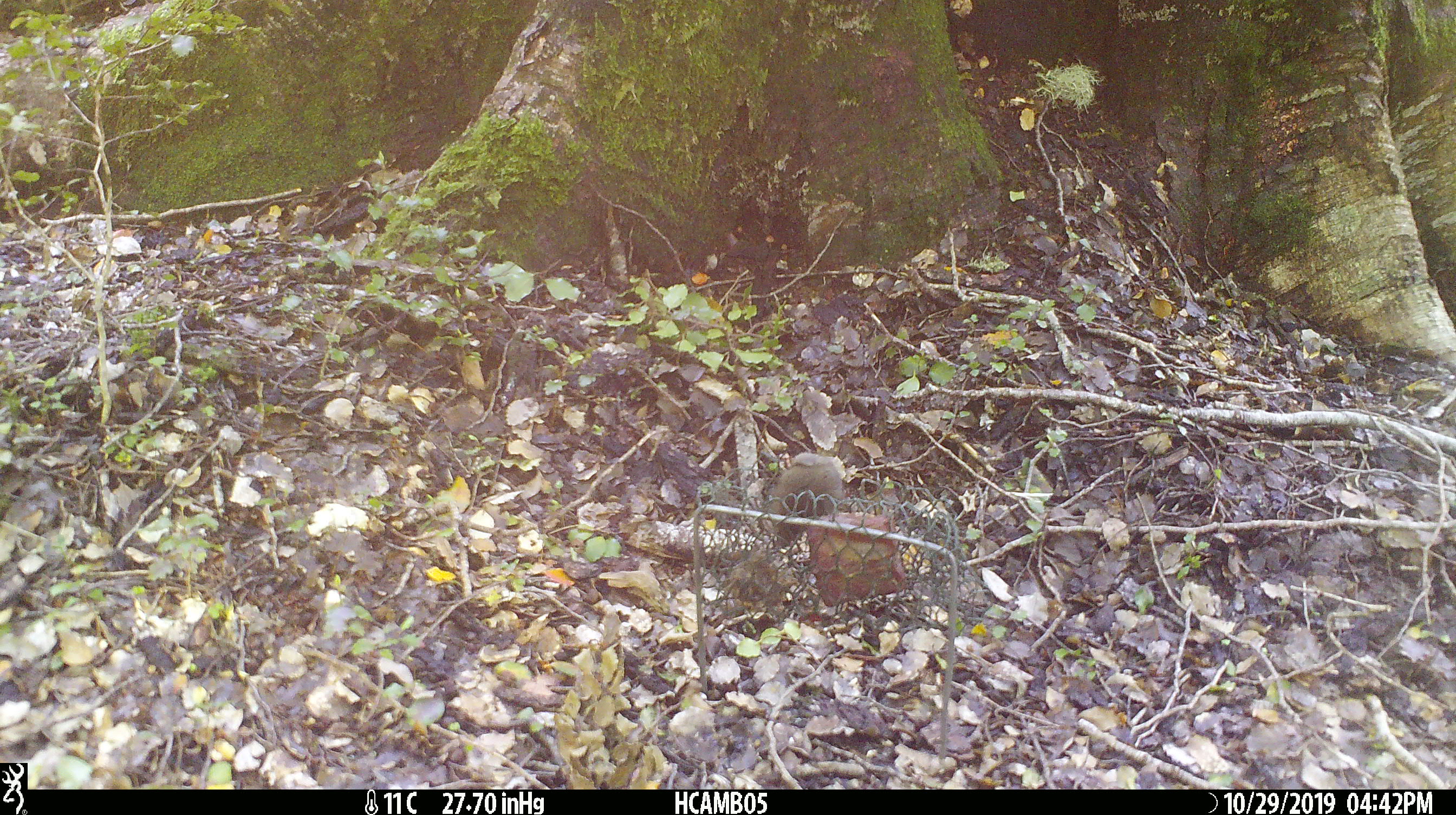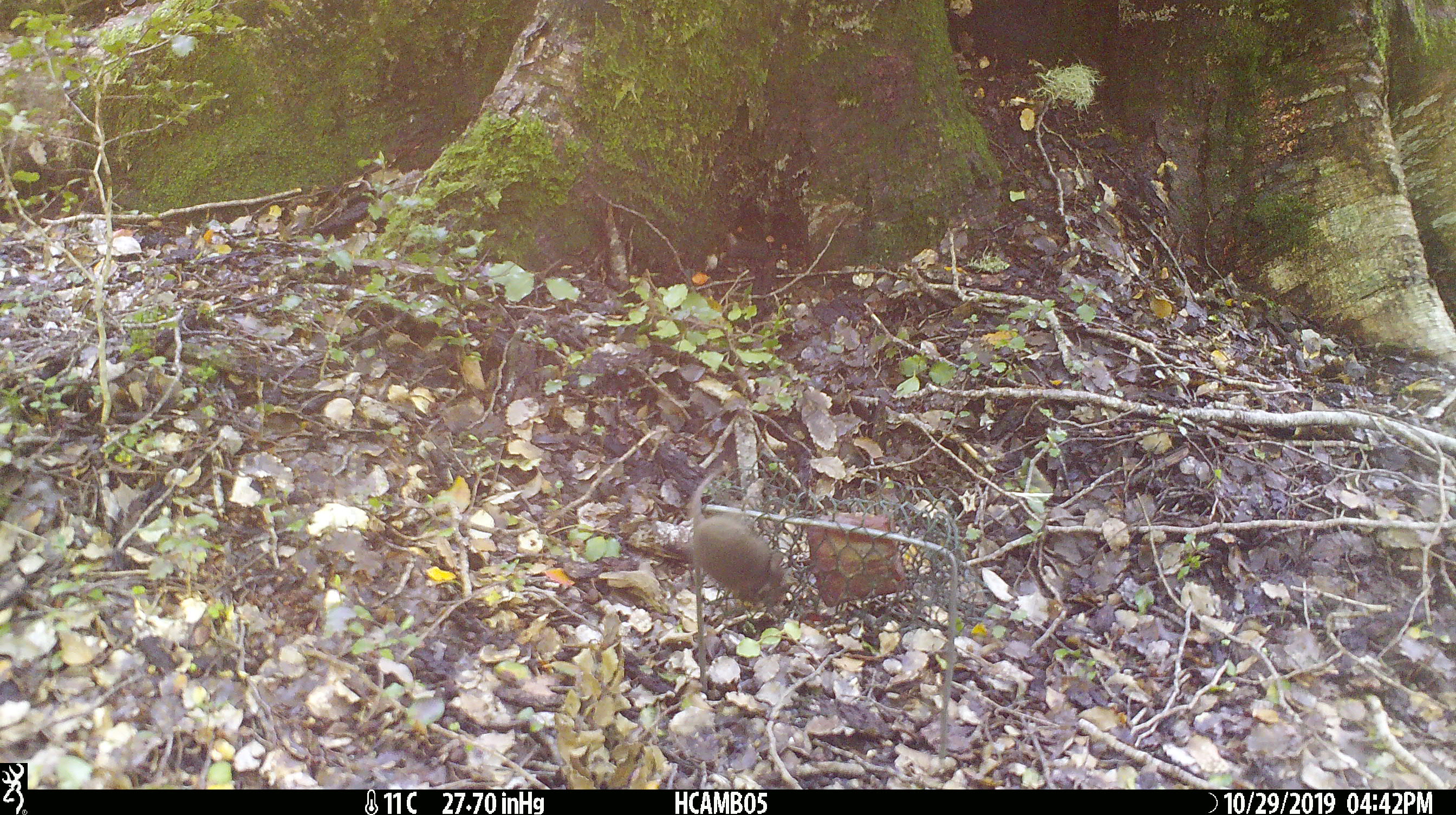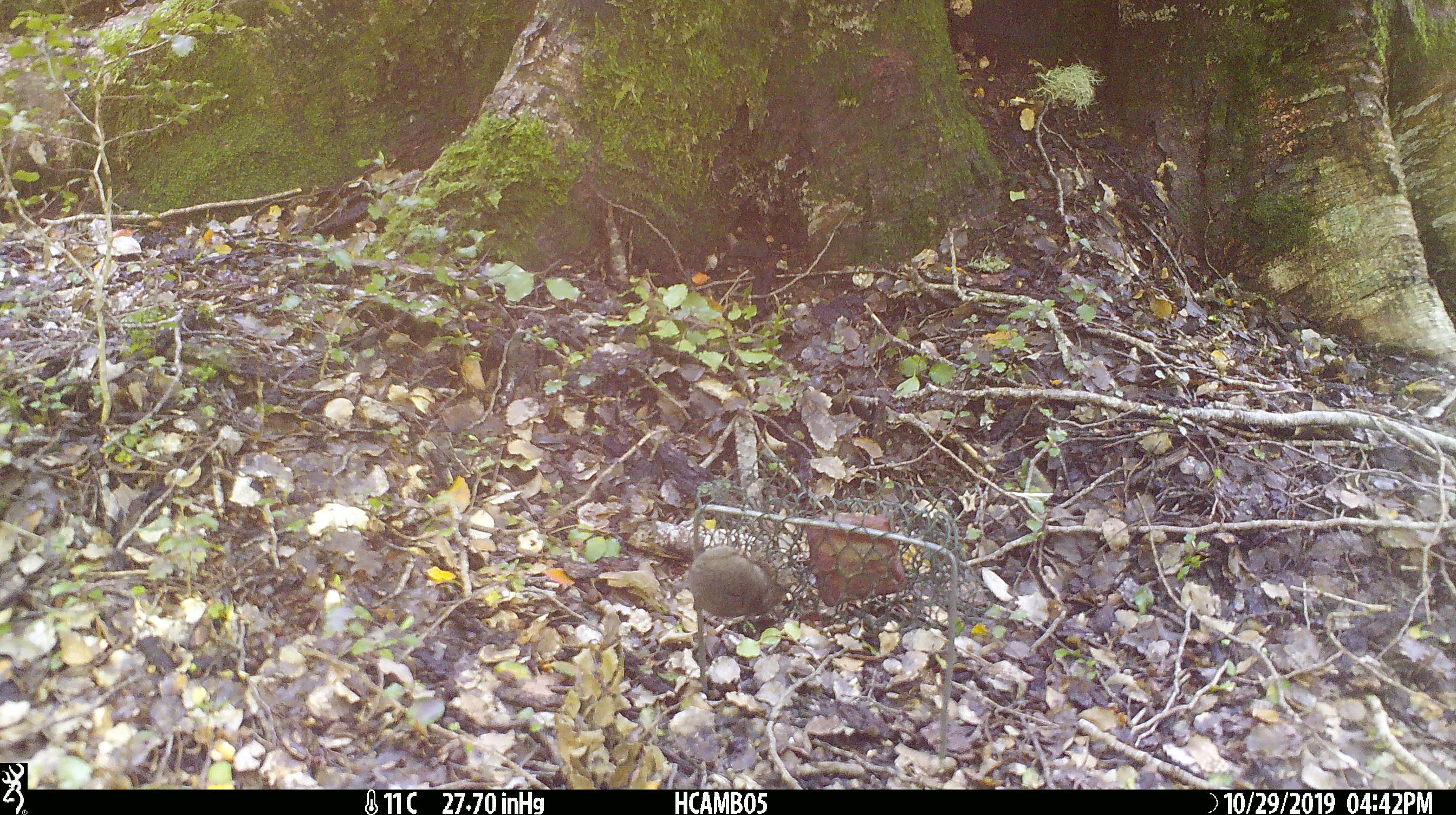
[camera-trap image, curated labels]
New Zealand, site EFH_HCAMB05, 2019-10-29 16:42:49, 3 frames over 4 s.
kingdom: Animalia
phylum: Chordata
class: Mammalia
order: Rodentia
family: Muridae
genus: Mus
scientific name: Mus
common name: mouse